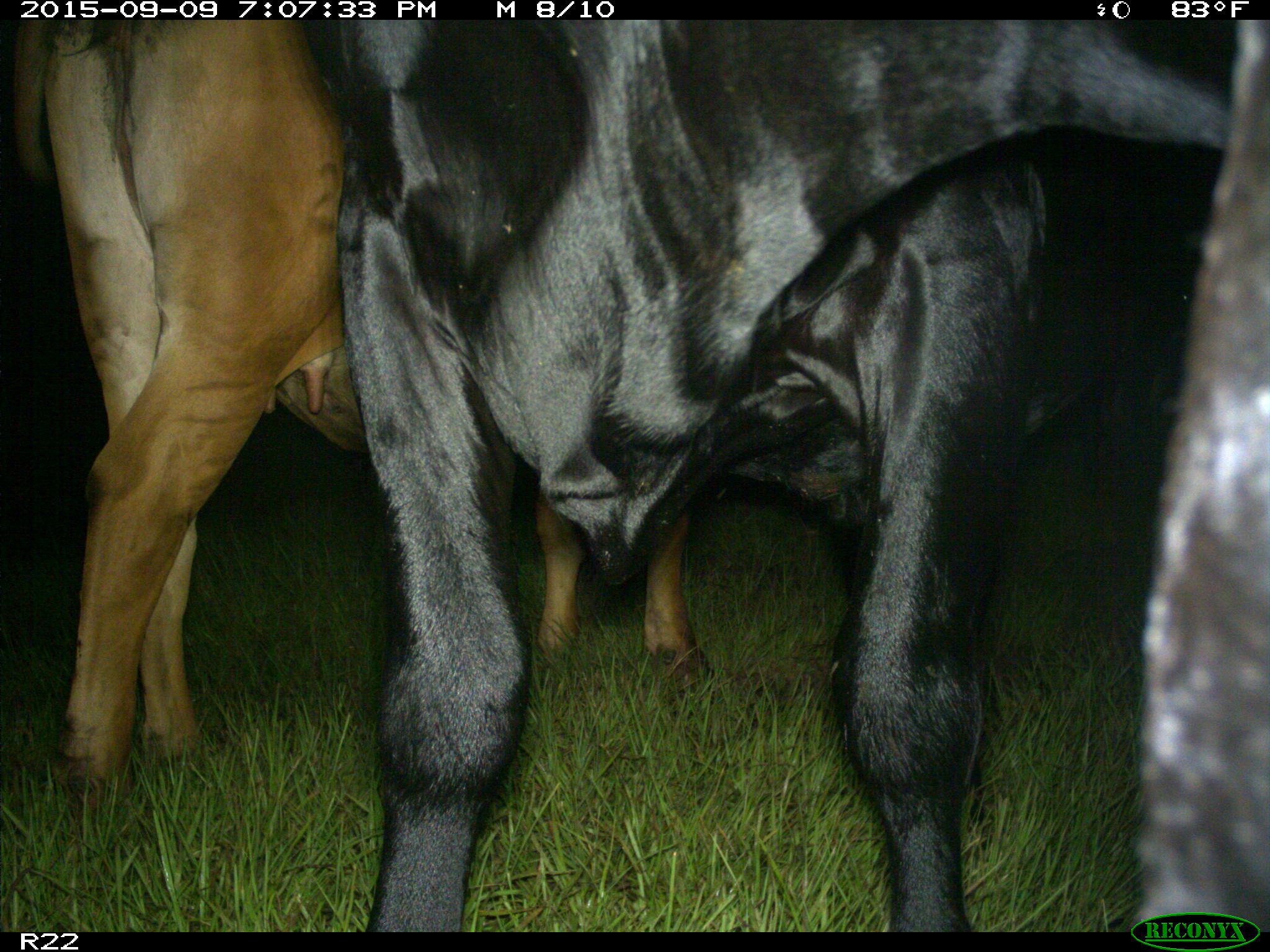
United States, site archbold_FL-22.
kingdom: Animalia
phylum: Chordata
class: Mammalia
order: Artiodactyla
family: Bovidae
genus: Bos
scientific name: Bos taurus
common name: domestic cow